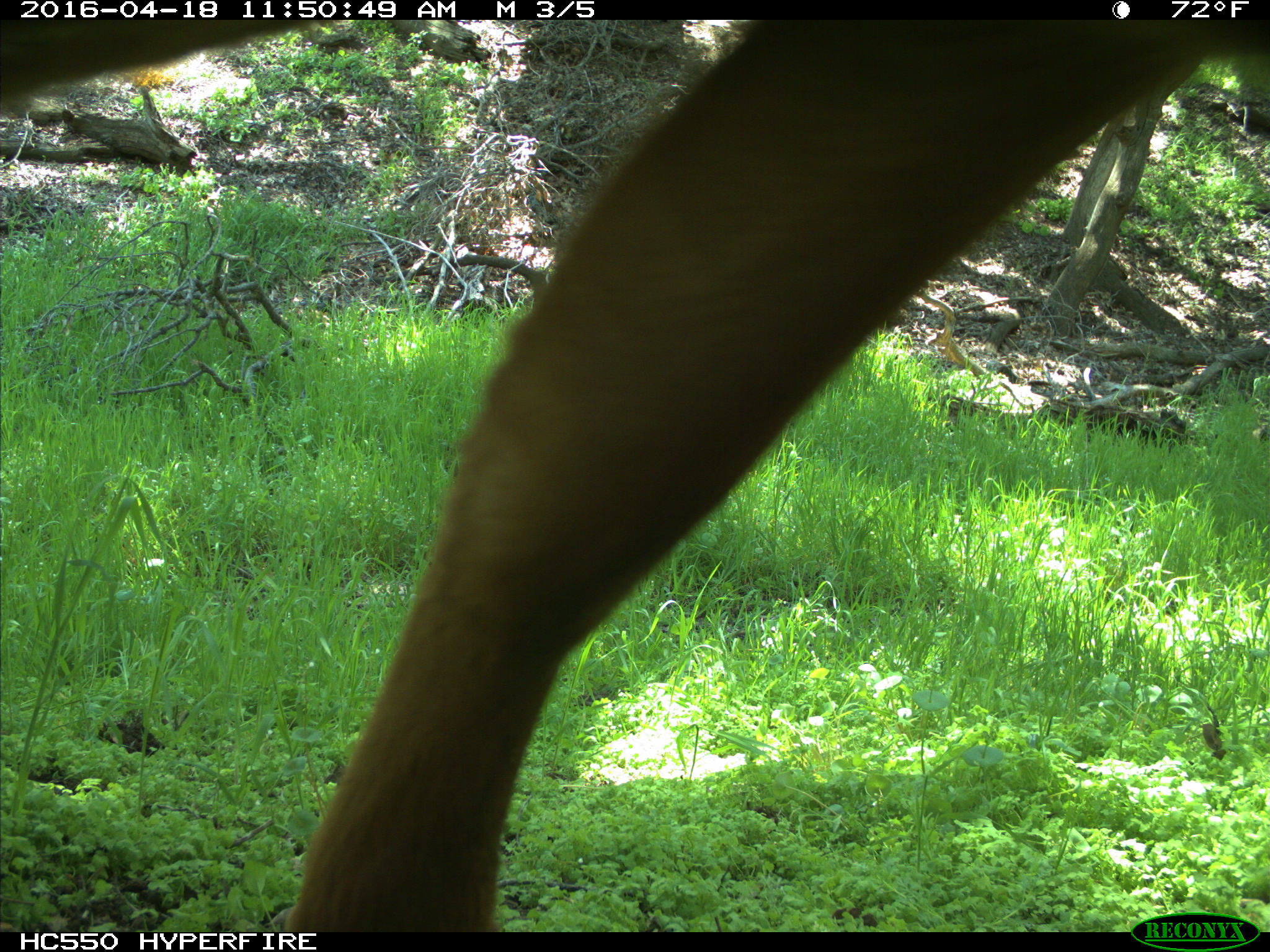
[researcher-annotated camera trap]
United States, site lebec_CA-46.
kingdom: Animalia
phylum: Chordata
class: Mammalia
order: Artiodactyla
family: Bovidae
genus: Bos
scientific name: Bos taurus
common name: domestic cow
Bos taurus (domestic cow).